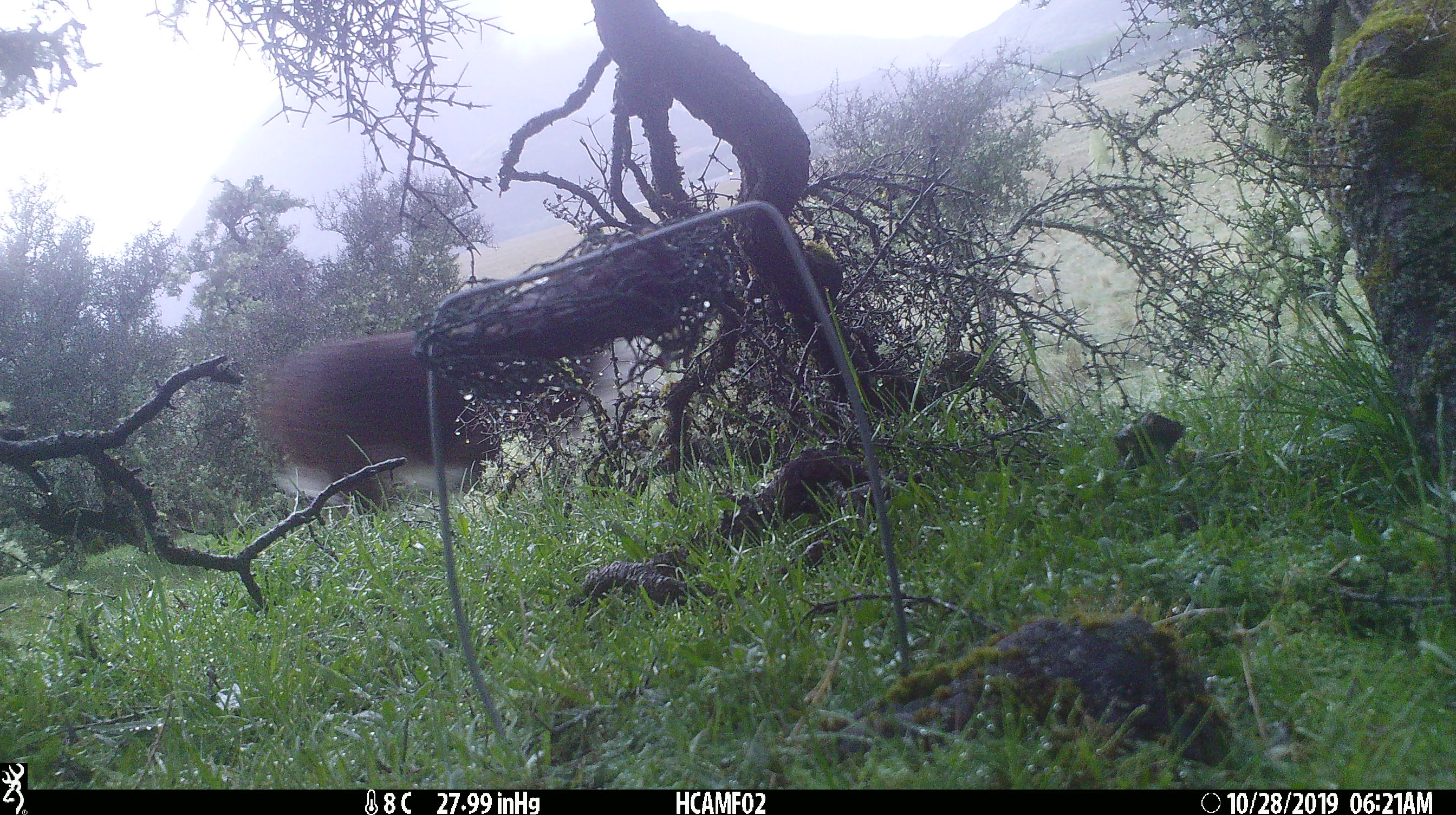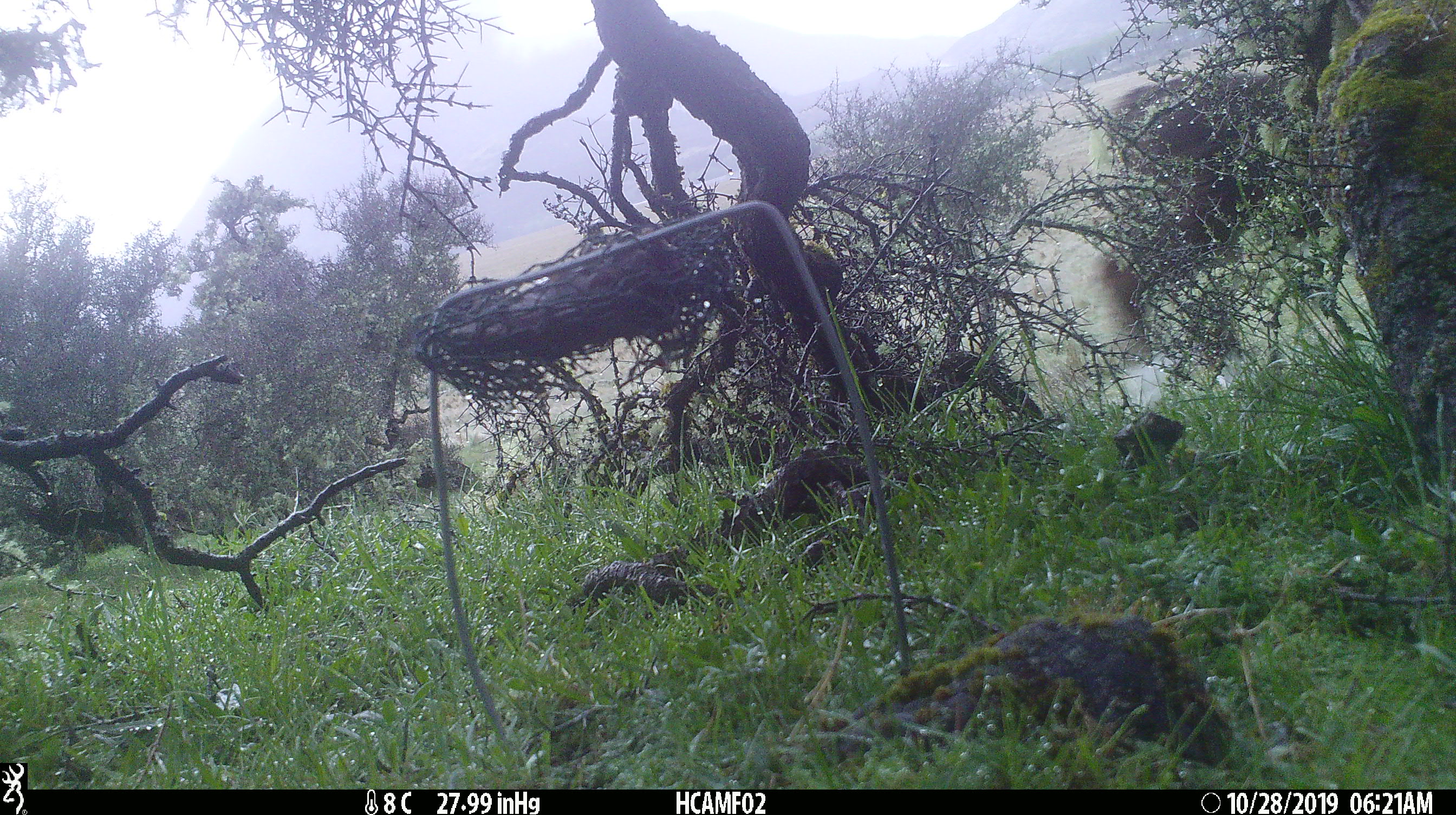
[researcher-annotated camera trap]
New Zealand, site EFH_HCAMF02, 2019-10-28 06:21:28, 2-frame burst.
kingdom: Animalia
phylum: Chordata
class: Mammalia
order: Artiodactyla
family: Bovidae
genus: Bos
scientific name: Bos taurus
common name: domestic cow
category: cow